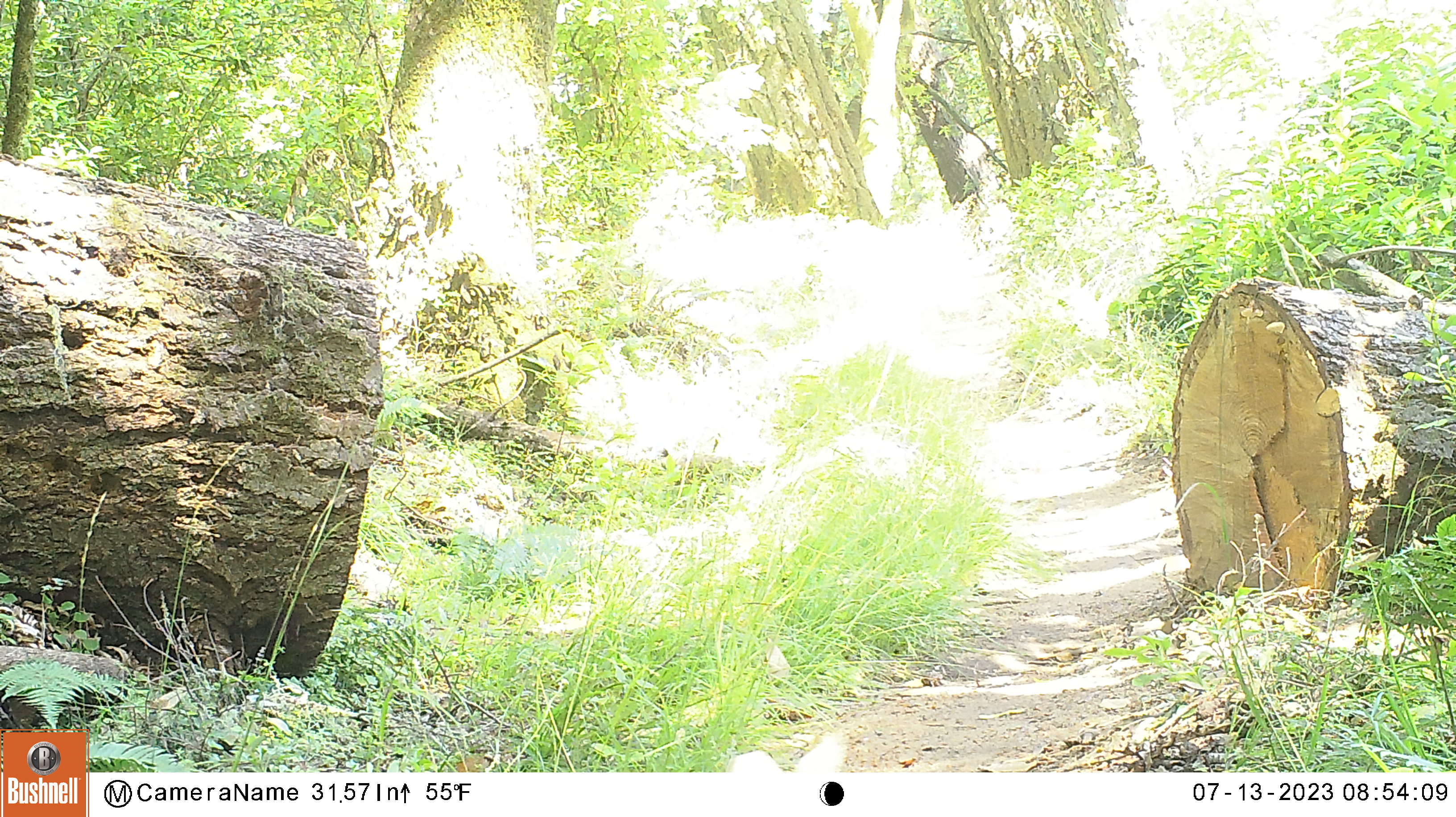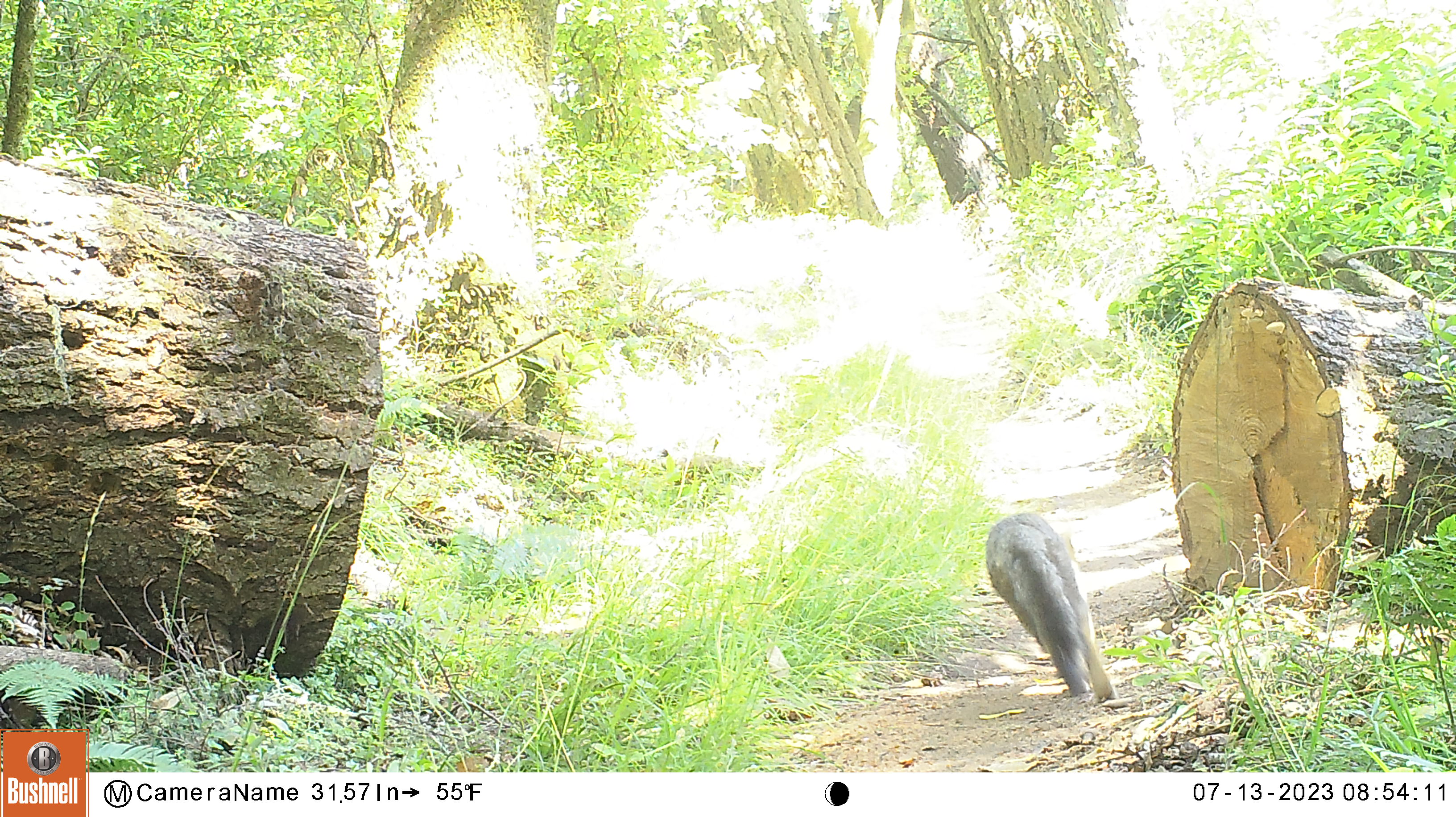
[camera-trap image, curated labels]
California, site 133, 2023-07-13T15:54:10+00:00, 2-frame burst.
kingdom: Animalia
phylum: Chordata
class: Mammalia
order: Carnivora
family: Canidae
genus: Urocyon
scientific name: Urocyon cinereoargenteus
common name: gray fox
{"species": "gray fox (Urocyon cinereoargenteus)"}